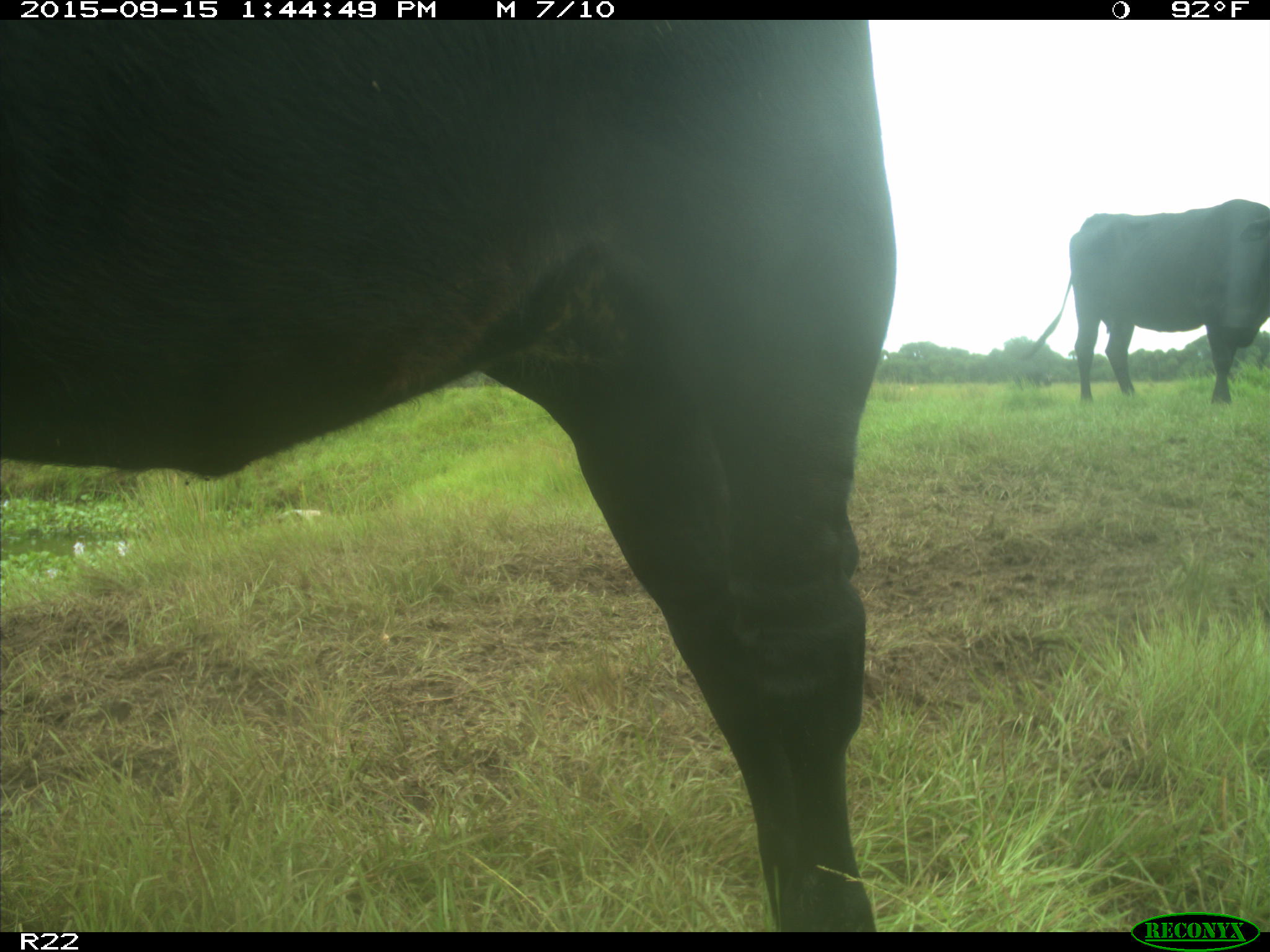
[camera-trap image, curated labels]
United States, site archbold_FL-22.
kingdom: Animalia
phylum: Chordata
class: Mammalia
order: Artiodactyla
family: Bovidae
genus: Bos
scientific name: Bos taurus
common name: domestic cow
Bos taurus (domestic cow).